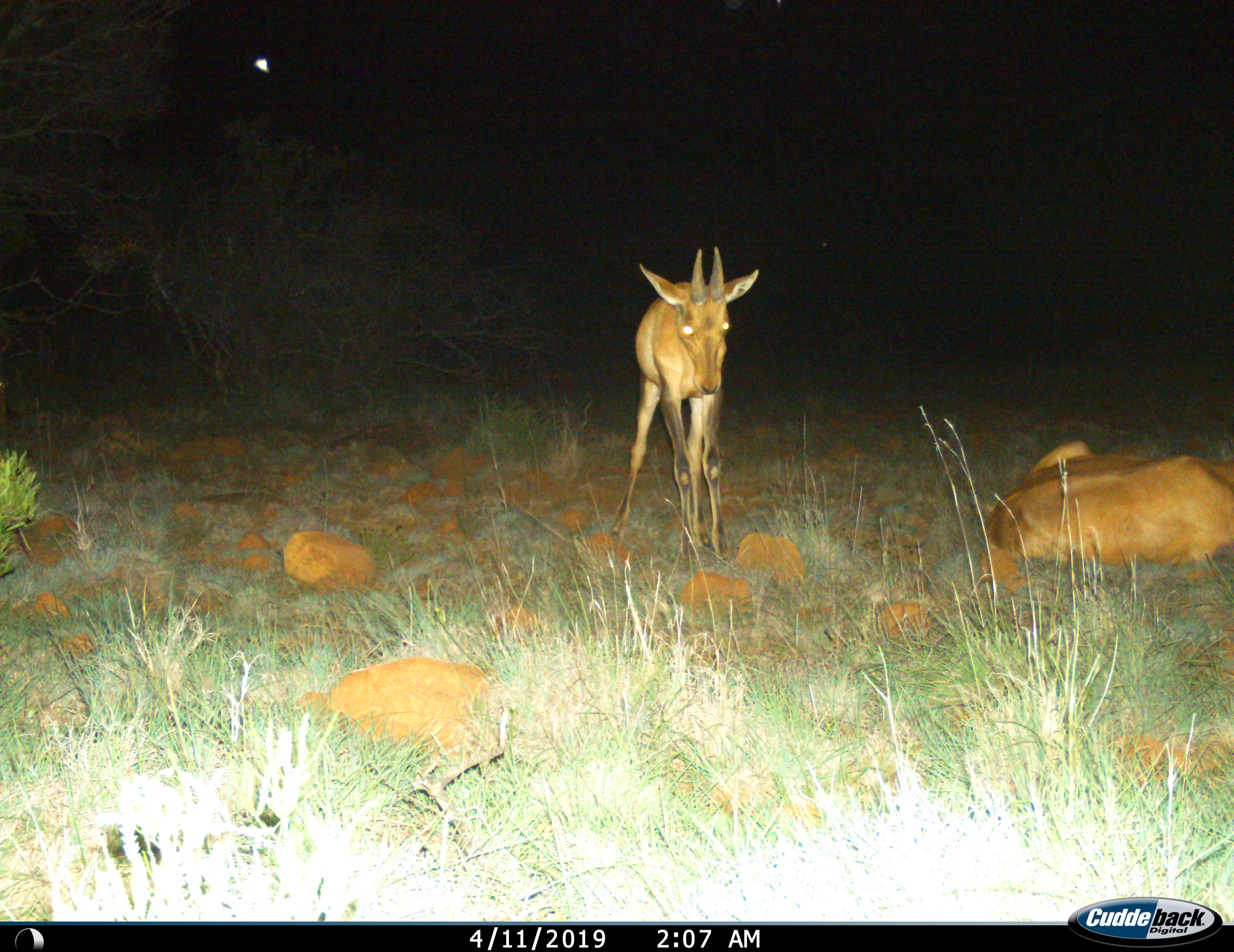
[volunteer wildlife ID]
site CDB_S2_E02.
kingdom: Animalia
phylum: Chordata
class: Mammalia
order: Artiodactyla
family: Bovidae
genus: Alcelaphus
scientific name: Alcelaphus buselaphus caama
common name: red hartebeest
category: hartebeestred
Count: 2.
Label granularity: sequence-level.